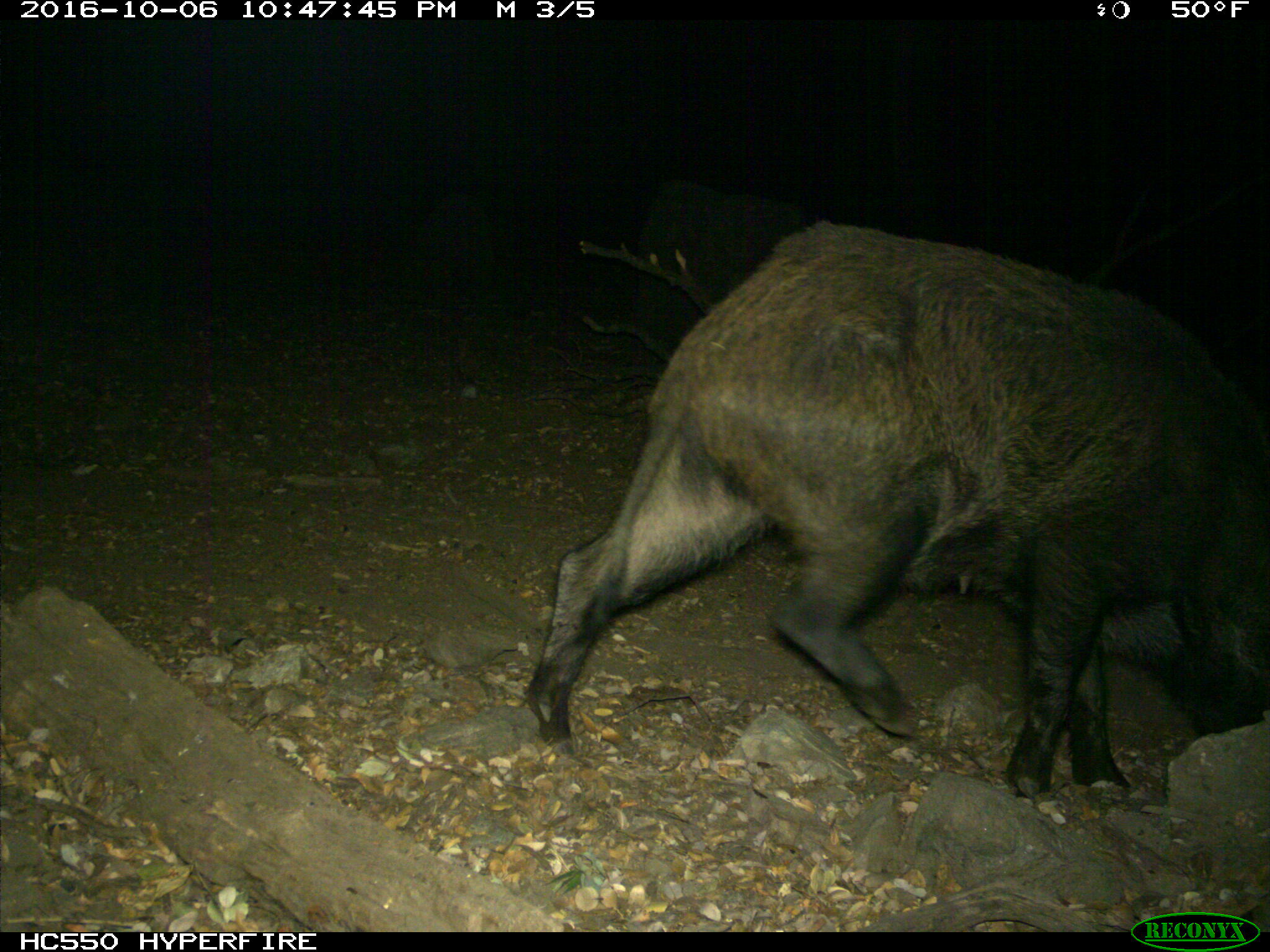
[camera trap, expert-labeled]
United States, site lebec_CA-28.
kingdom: Animalia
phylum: Chordata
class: Mammalia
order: Artiodactyla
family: Suidae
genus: Sus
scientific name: Sus scrofa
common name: wild boar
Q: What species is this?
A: Sus scrofa (wild boar).